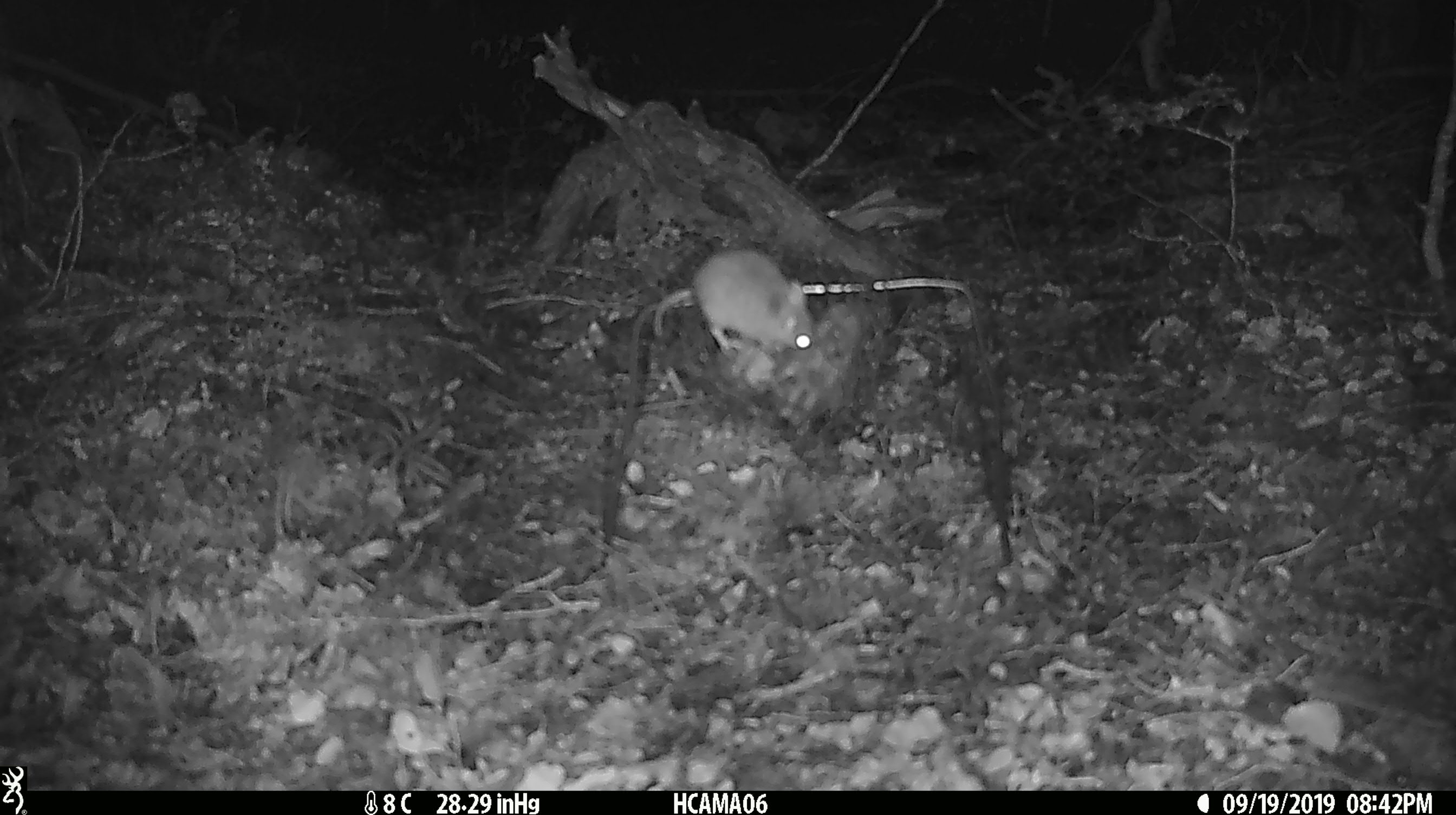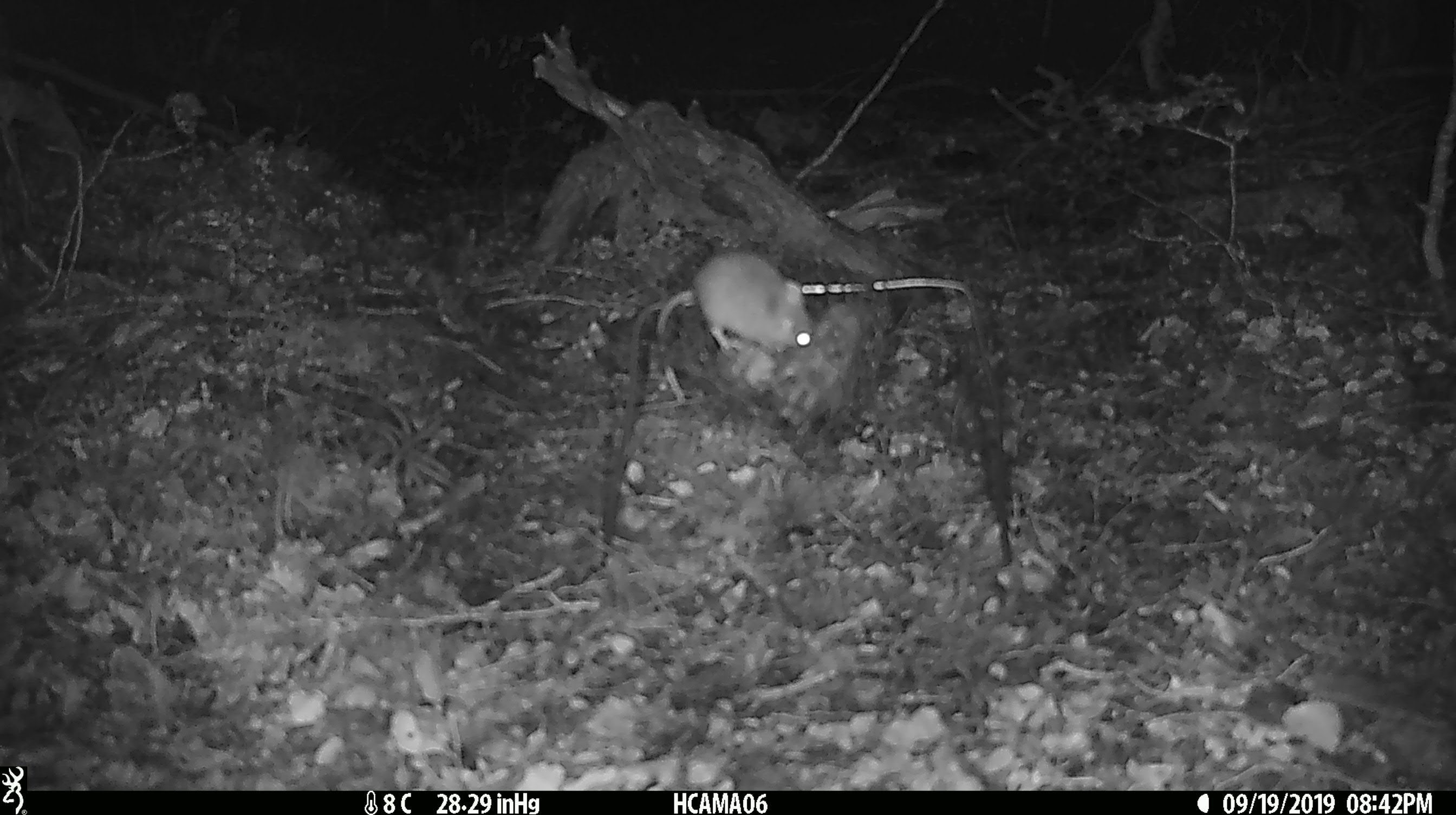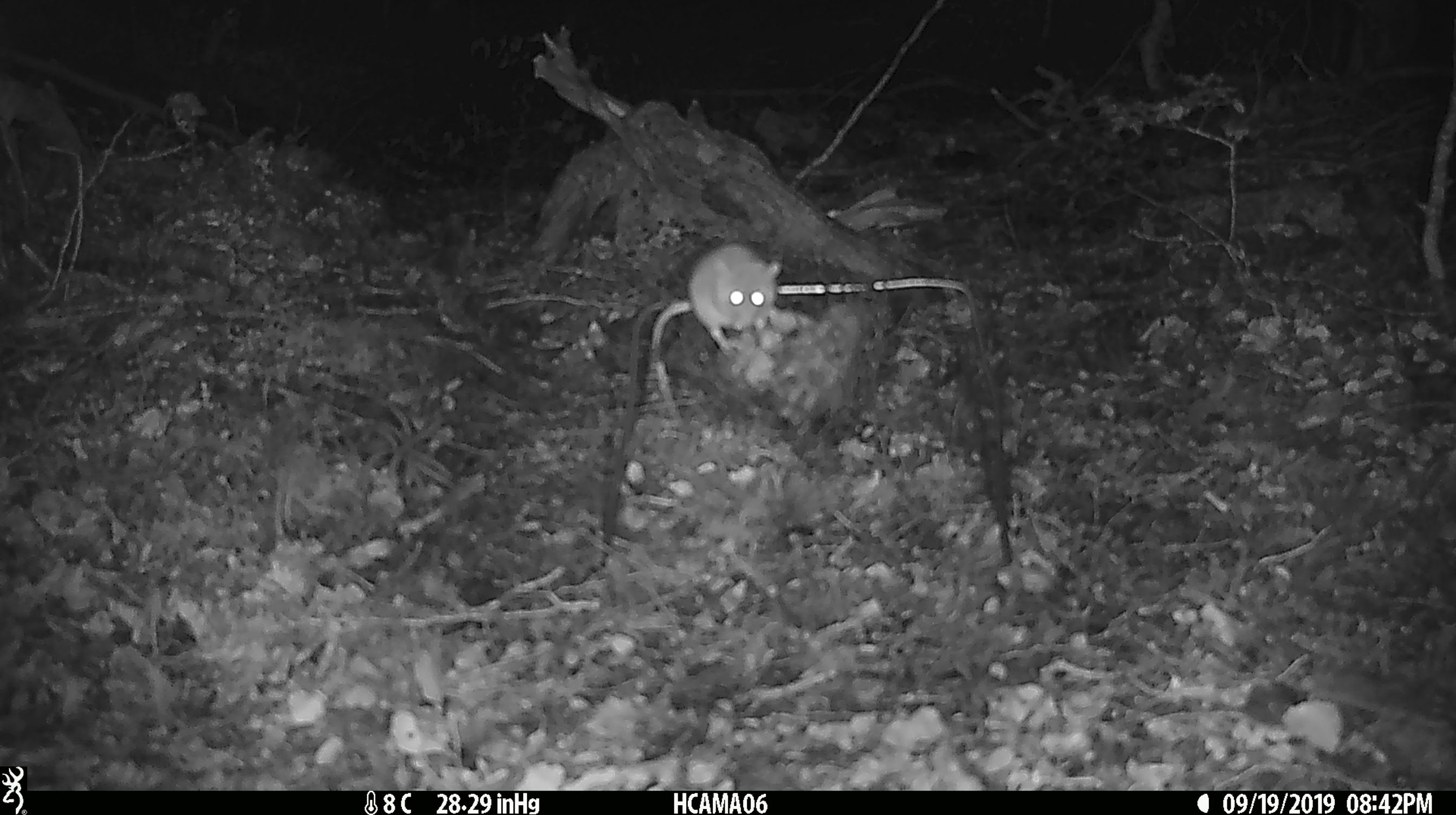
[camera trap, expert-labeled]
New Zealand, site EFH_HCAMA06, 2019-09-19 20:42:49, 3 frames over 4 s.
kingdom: Animalia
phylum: Chordata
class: Mammalia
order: Rodentia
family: Muridae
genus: Mus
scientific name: Mus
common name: mouse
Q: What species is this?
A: Mouse (Mus).